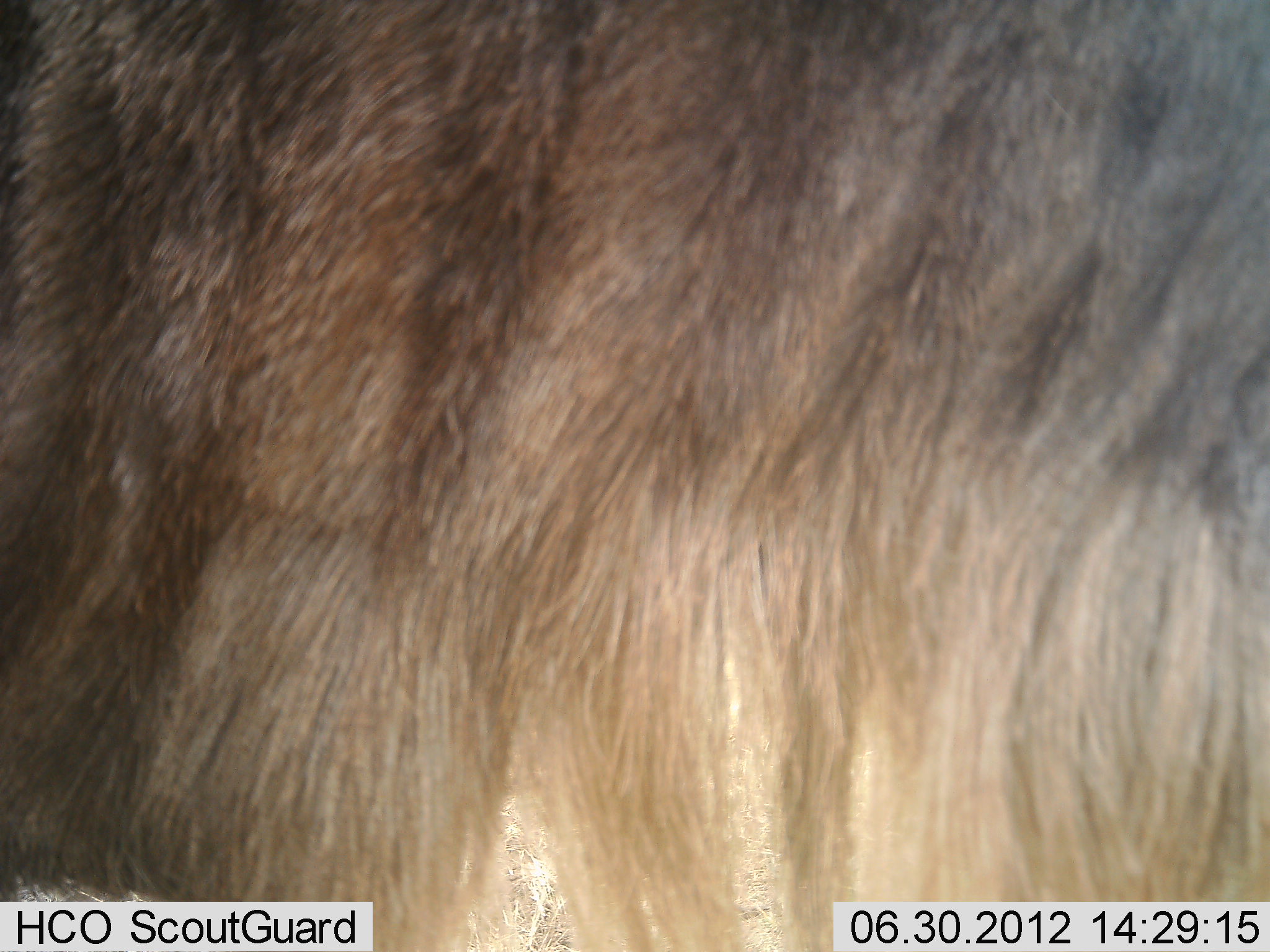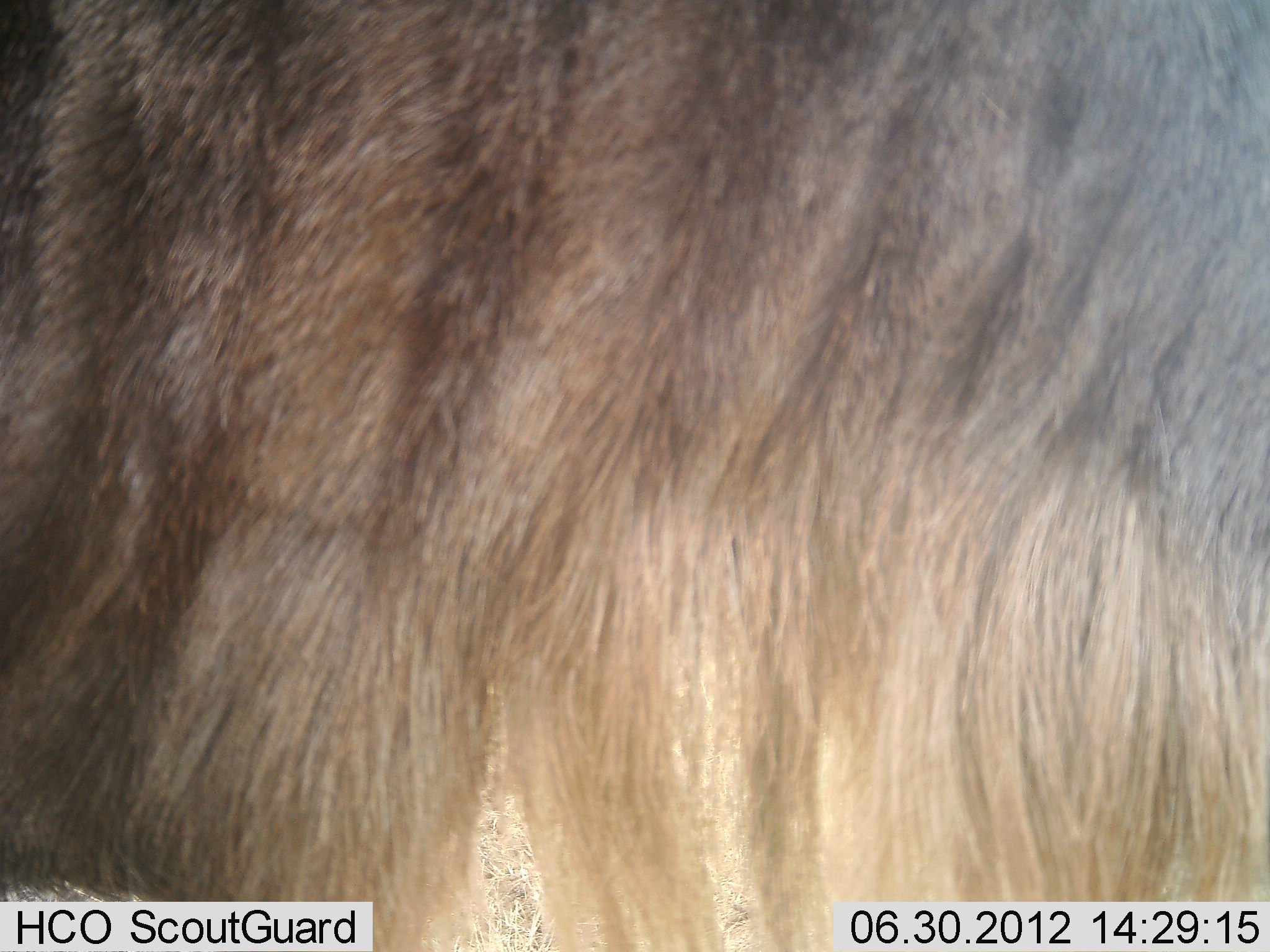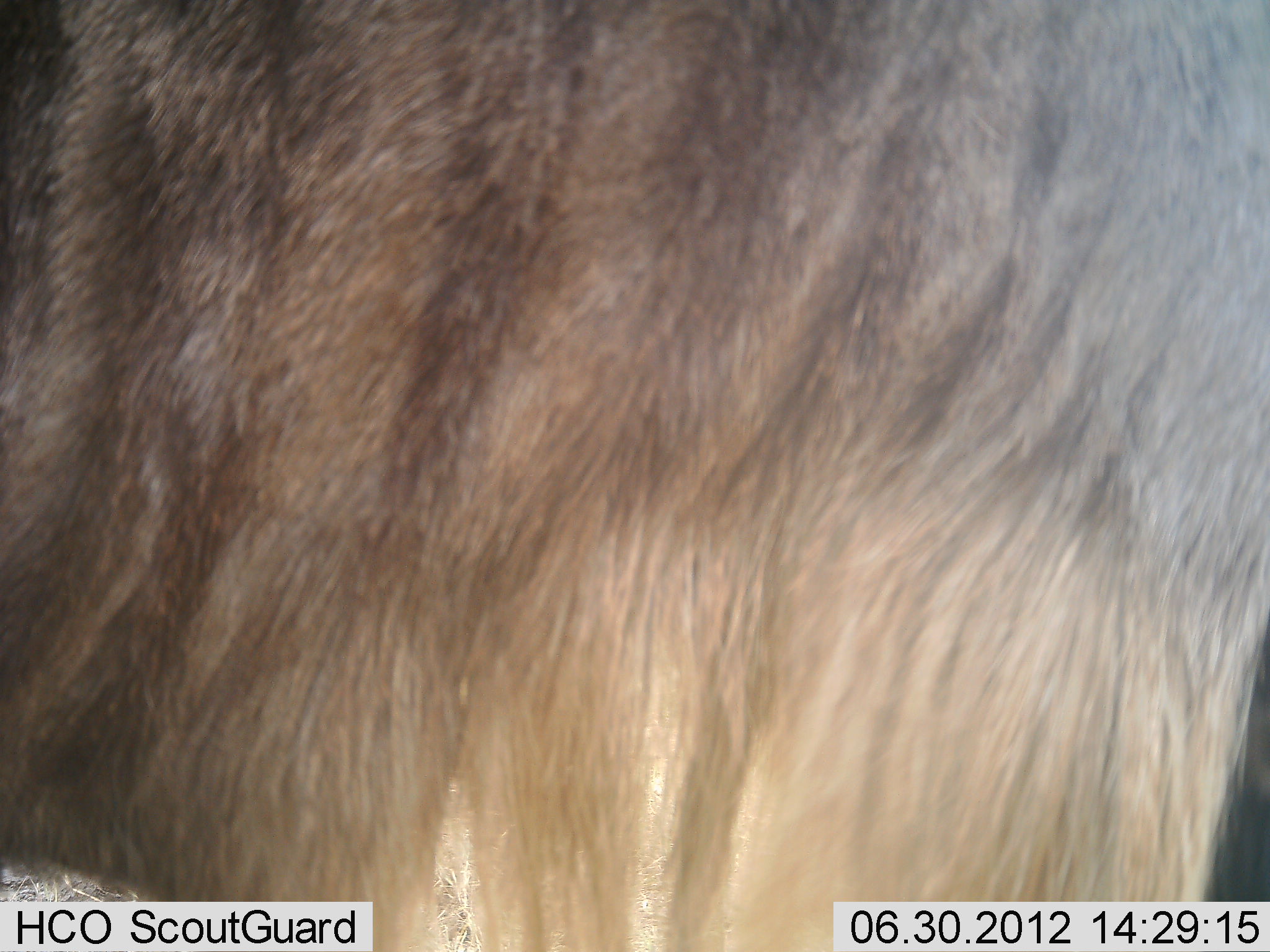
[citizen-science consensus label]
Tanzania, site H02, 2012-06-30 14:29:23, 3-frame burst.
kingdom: Animalia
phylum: Chordata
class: Mammalia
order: Artiodactyla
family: Bovidae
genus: Connochaetes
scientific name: Connochaetes taurinus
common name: blue wildebeest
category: wildebeest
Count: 1.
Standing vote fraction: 90%.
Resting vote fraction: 10%.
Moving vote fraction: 0%.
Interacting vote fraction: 0%.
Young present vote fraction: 0%.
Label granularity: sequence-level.